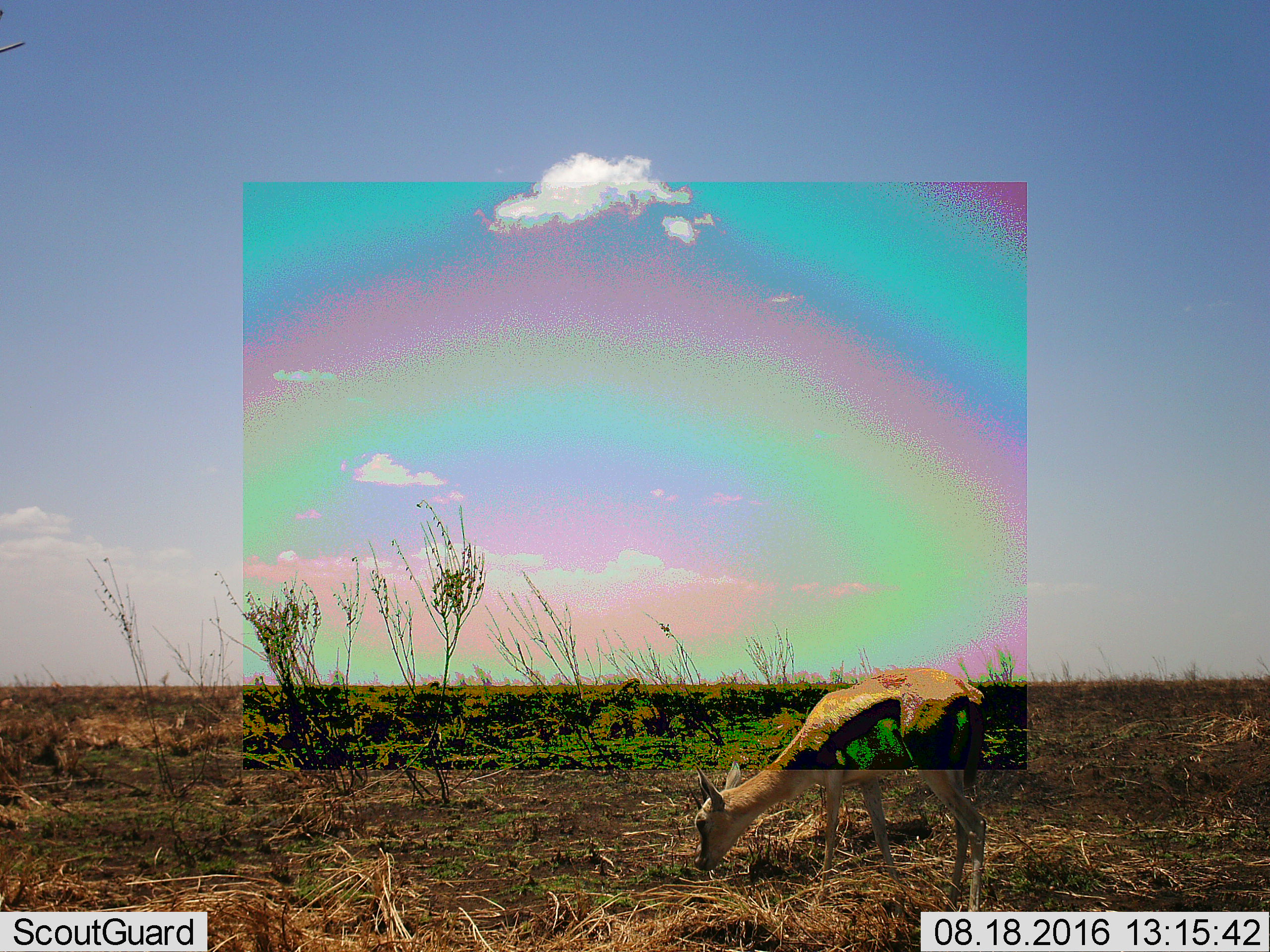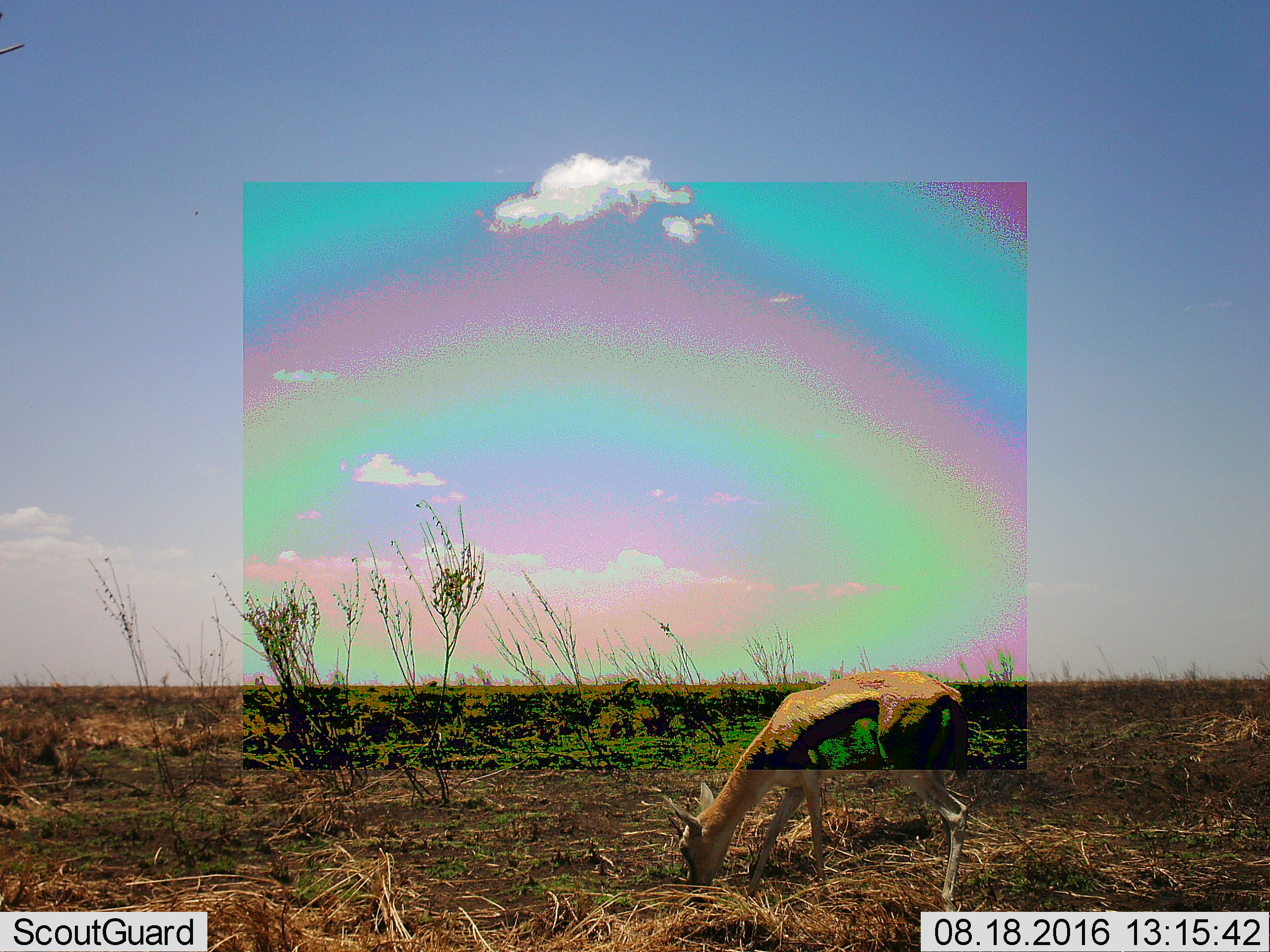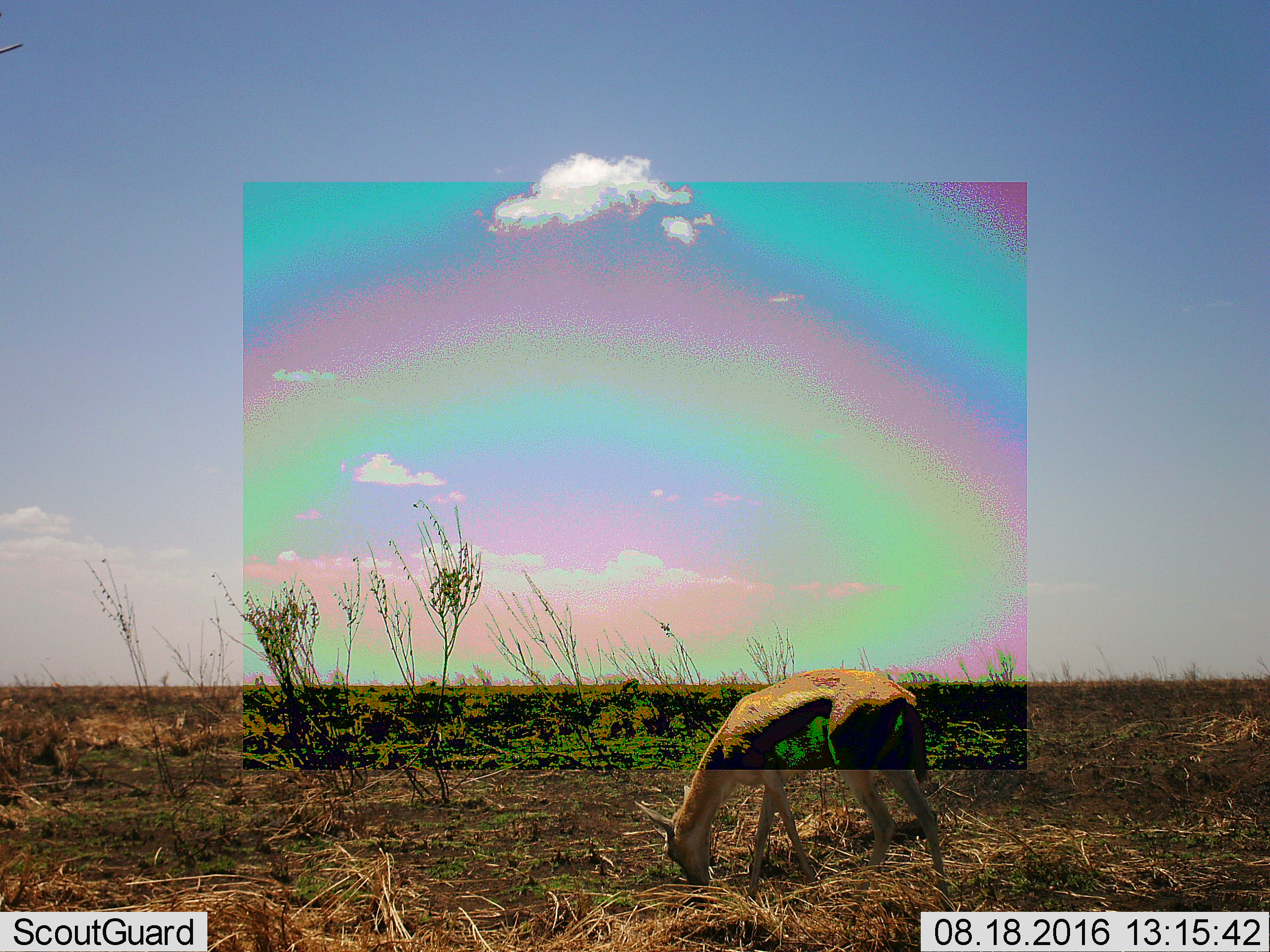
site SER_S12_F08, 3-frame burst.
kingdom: Animalia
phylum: Chordata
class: Mammalia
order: Artiodactyla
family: Bovidae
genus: Eudorcas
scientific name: Eudorcas thomsonii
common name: thomson's gazelle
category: gazellethomsons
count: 3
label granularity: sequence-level